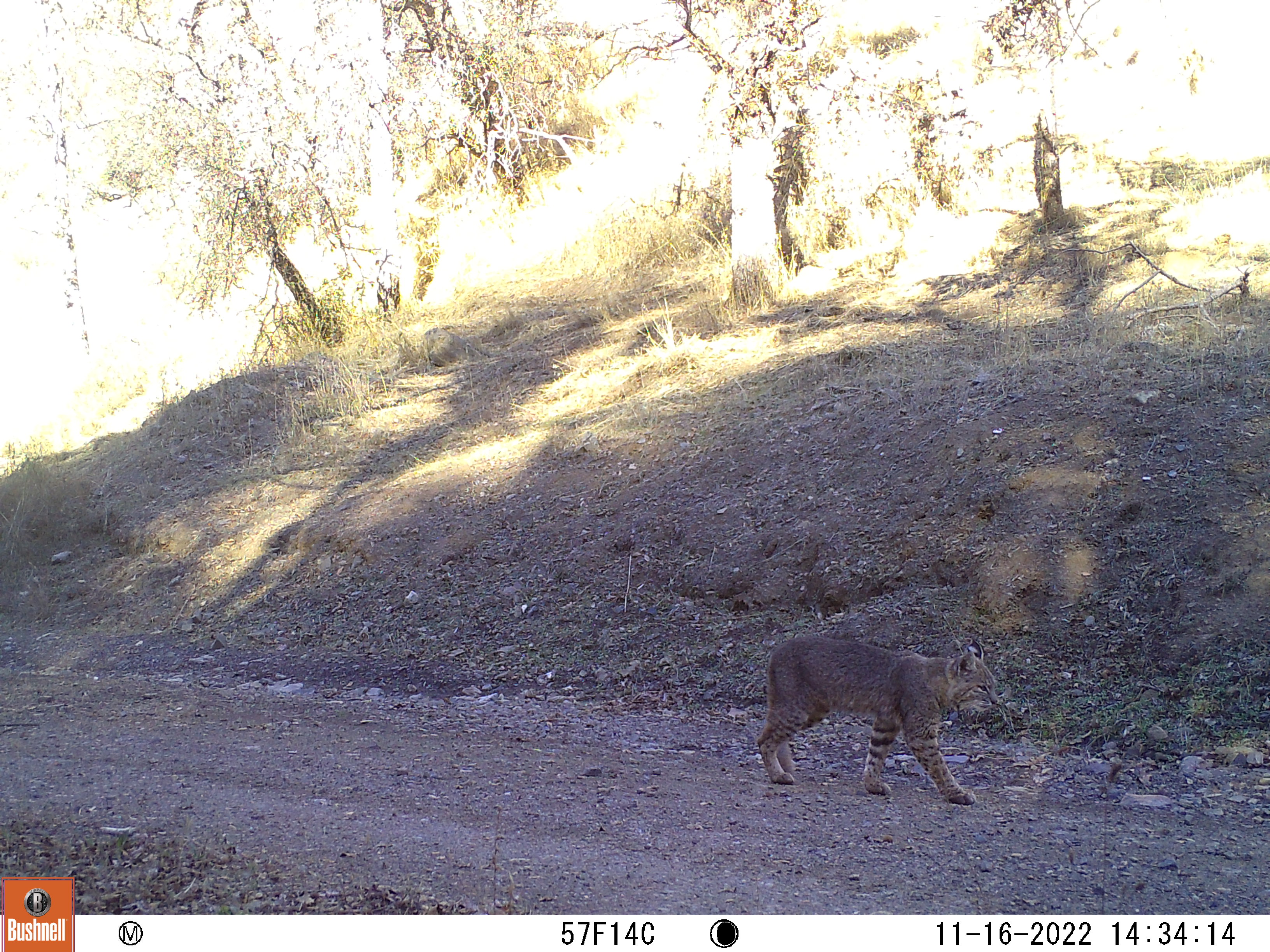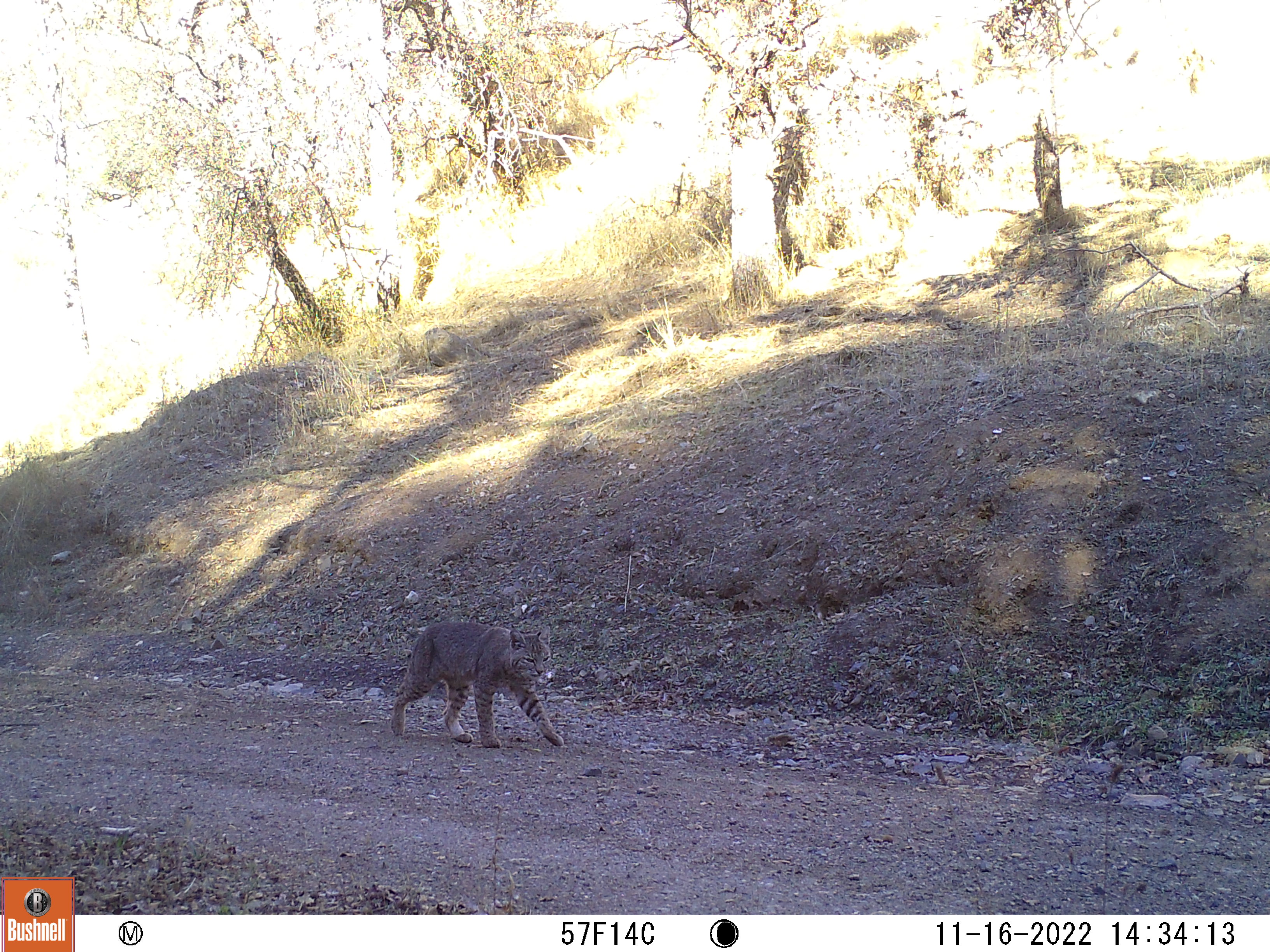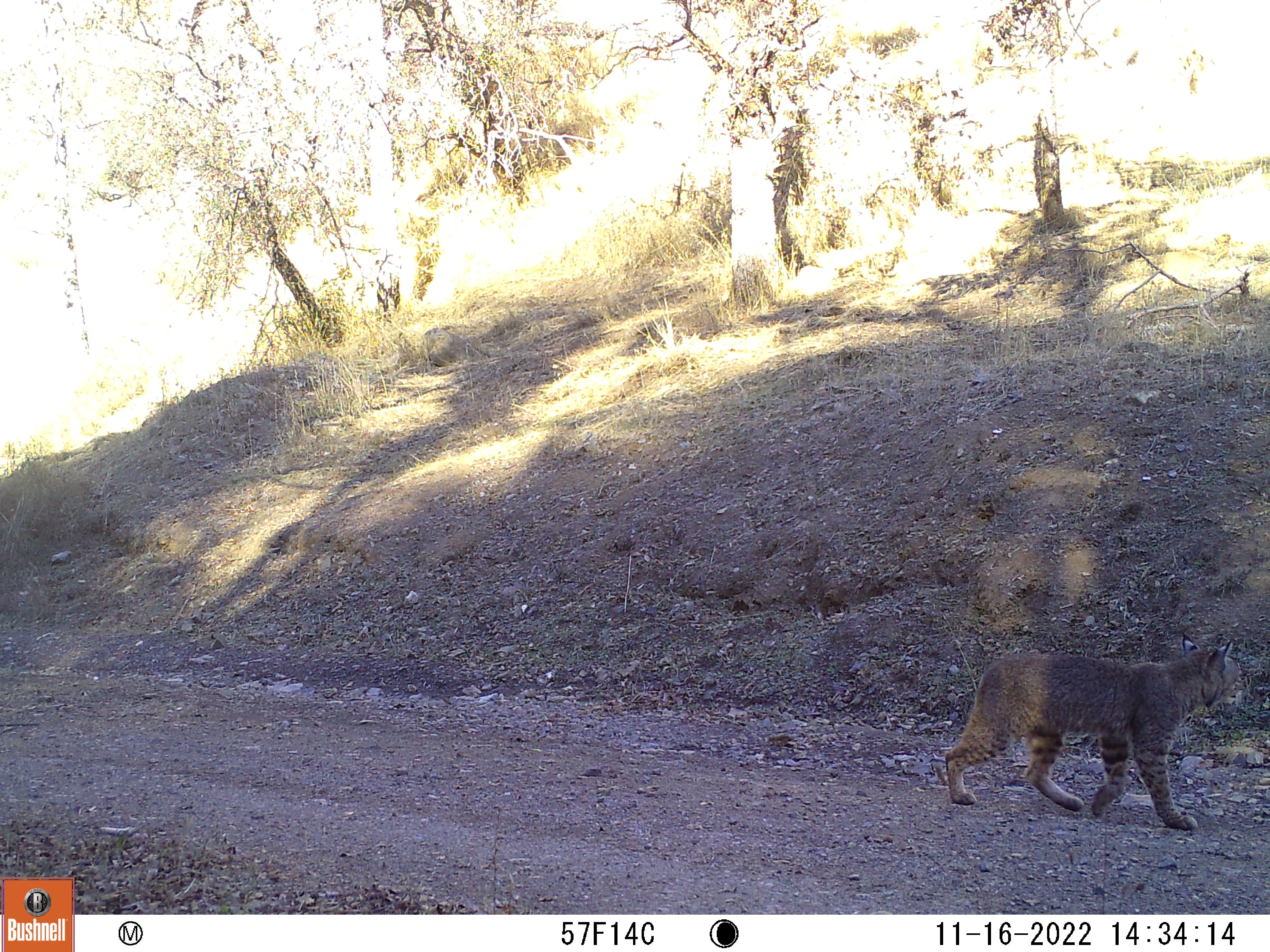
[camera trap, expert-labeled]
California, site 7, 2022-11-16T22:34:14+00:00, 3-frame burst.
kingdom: Animalia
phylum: Chordata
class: Mammalia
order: Carnivora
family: Felidae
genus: Lynx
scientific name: Lynx rufus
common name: bobcat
Bobcat (Lynx rufus).